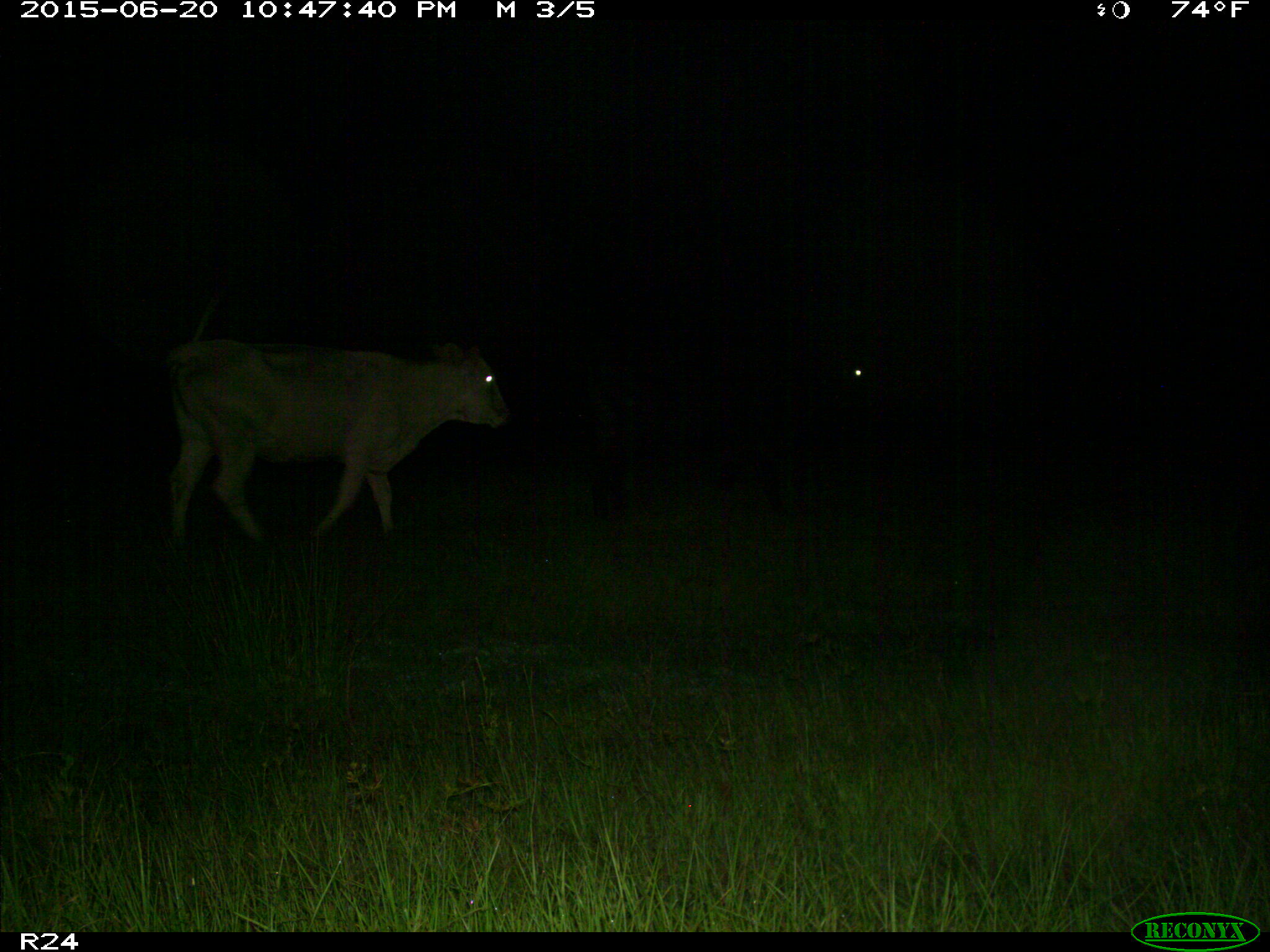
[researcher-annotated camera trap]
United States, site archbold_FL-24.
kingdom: Animalia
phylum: Chordata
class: Mammalia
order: Artiodactyla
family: Bovidae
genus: Bos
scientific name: Bos taurus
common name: domestic cow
Bos taurus (domestic cow).